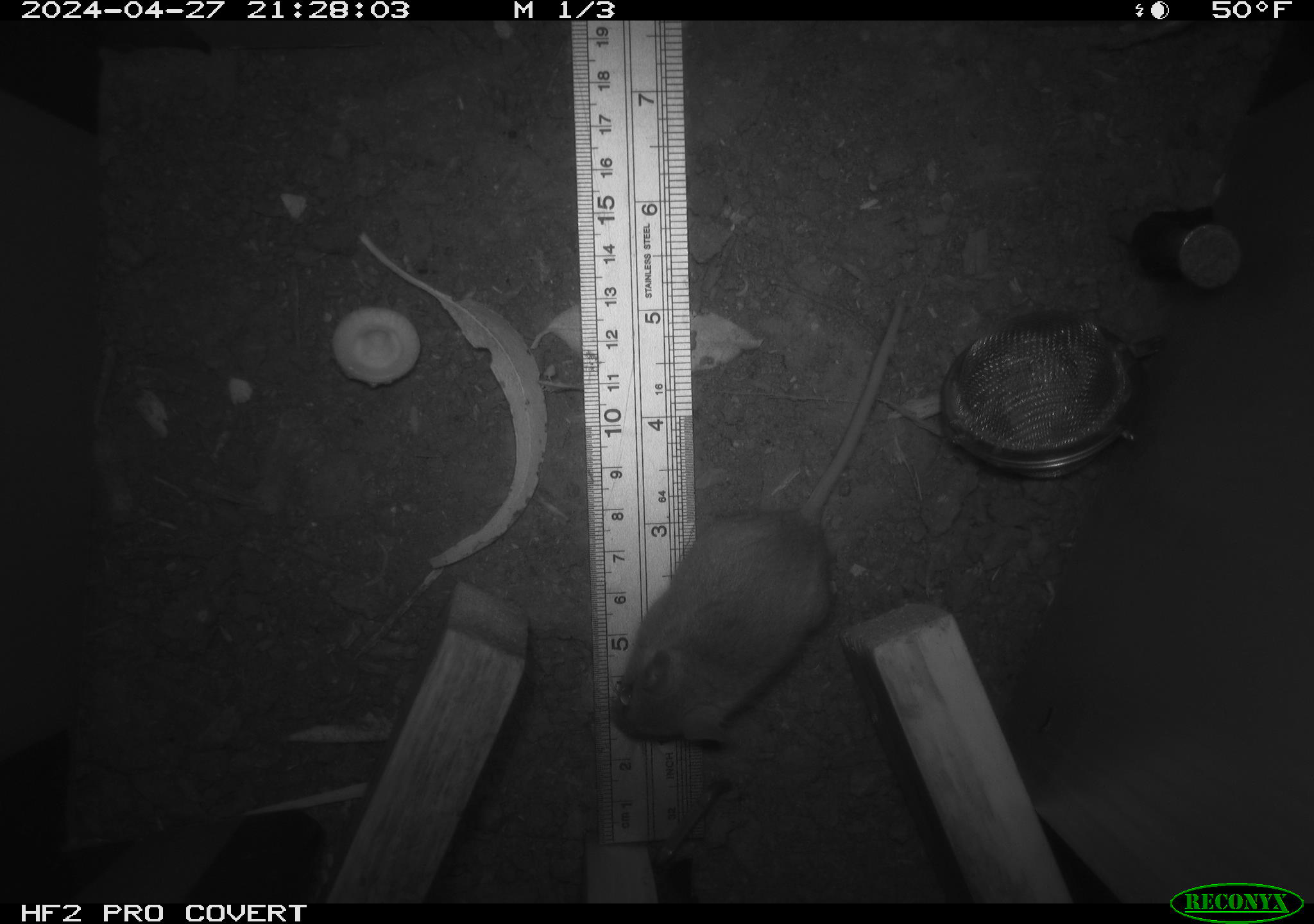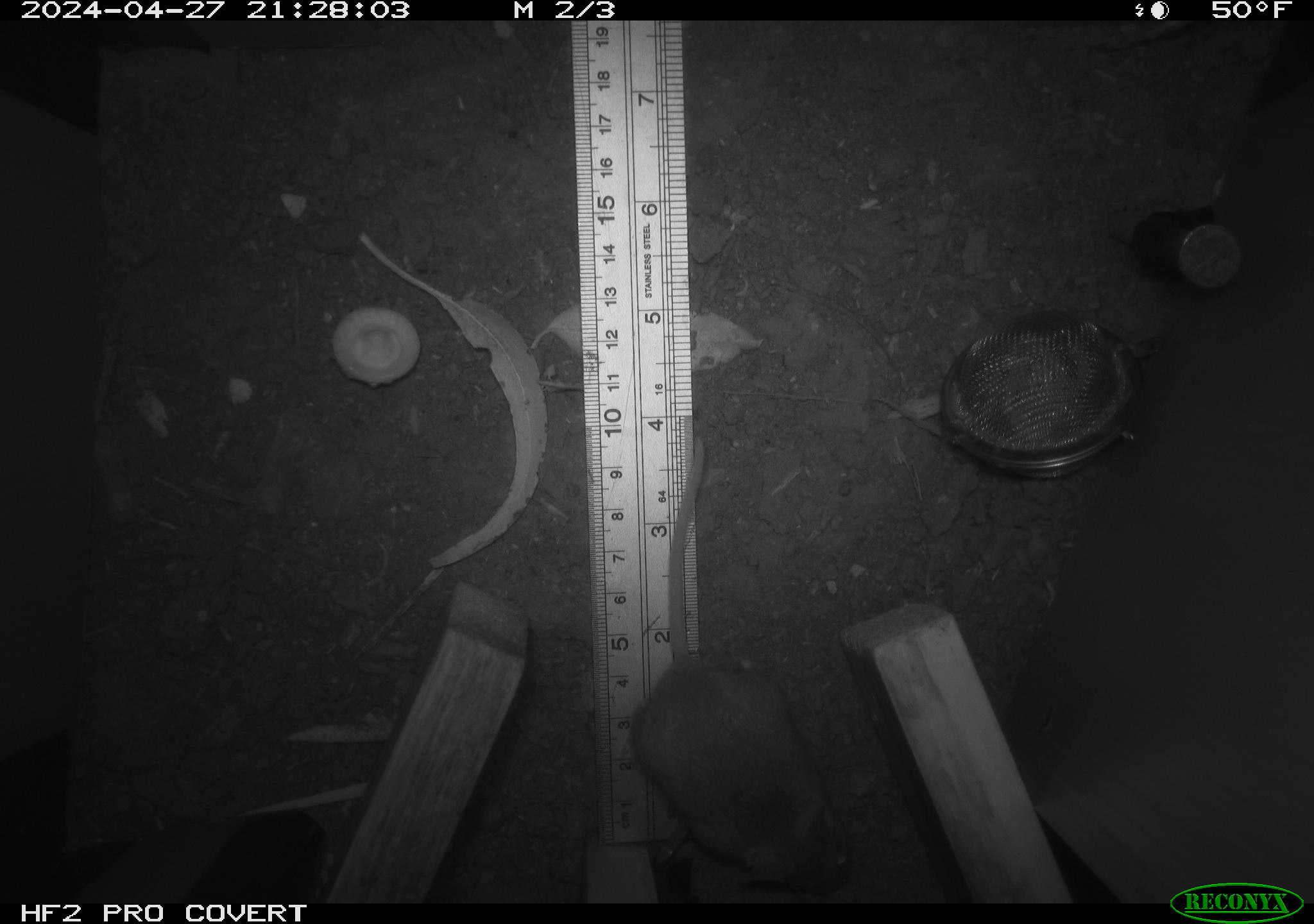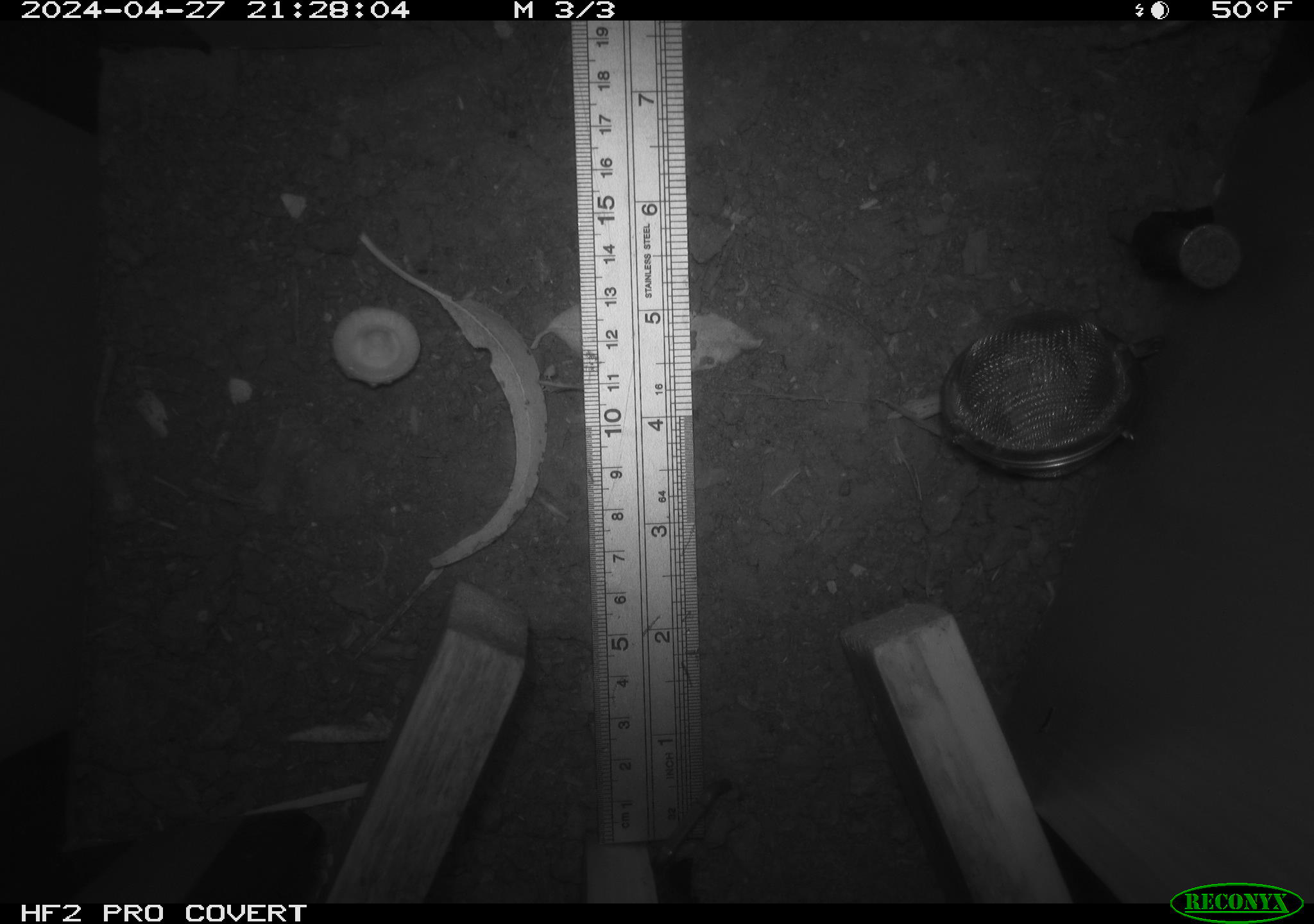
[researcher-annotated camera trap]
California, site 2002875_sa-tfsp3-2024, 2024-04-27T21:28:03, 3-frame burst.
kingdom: Animalia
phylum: Chordata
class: Mammalia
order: Rodentia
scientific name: Rodentia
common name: mouse species